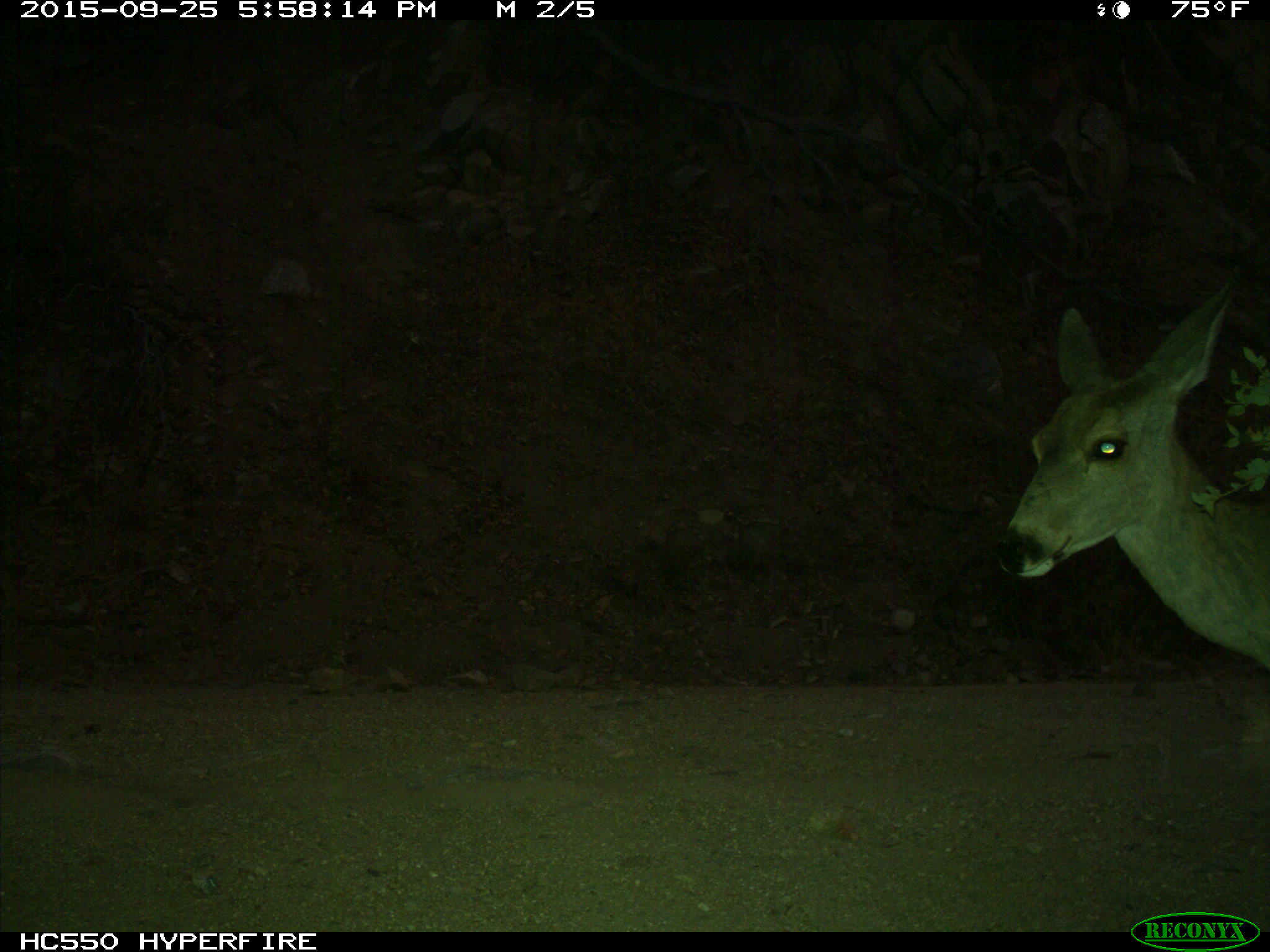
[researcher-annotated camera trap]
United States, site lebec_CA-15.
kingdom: Animalia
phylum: Chordata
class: Mammalia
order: Artiodactyla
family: Cervidae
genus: Odocoileus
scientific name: Odocoileus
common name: deer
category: unidentified deer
Unidentified deer (deer) (Odocoileus).